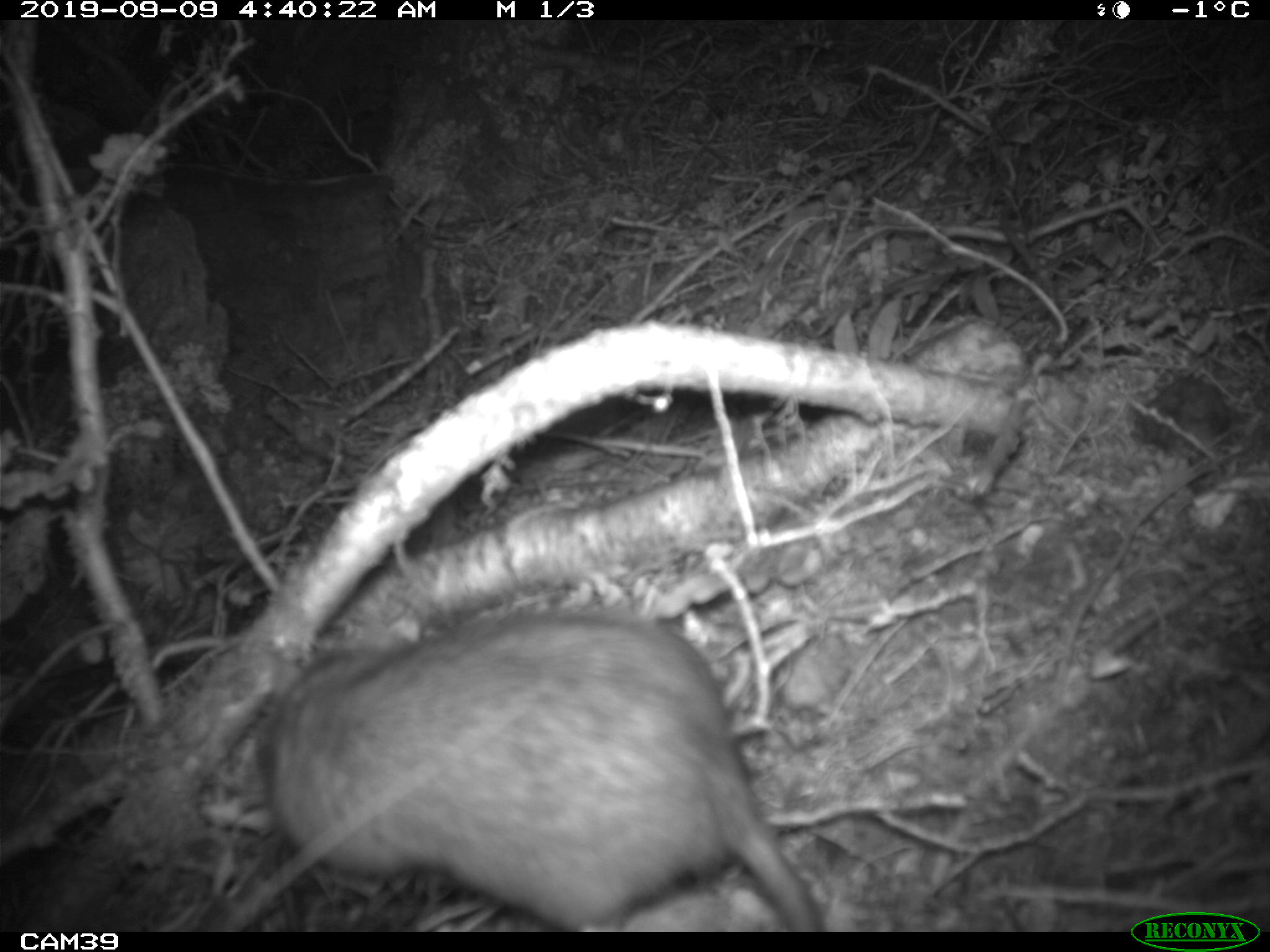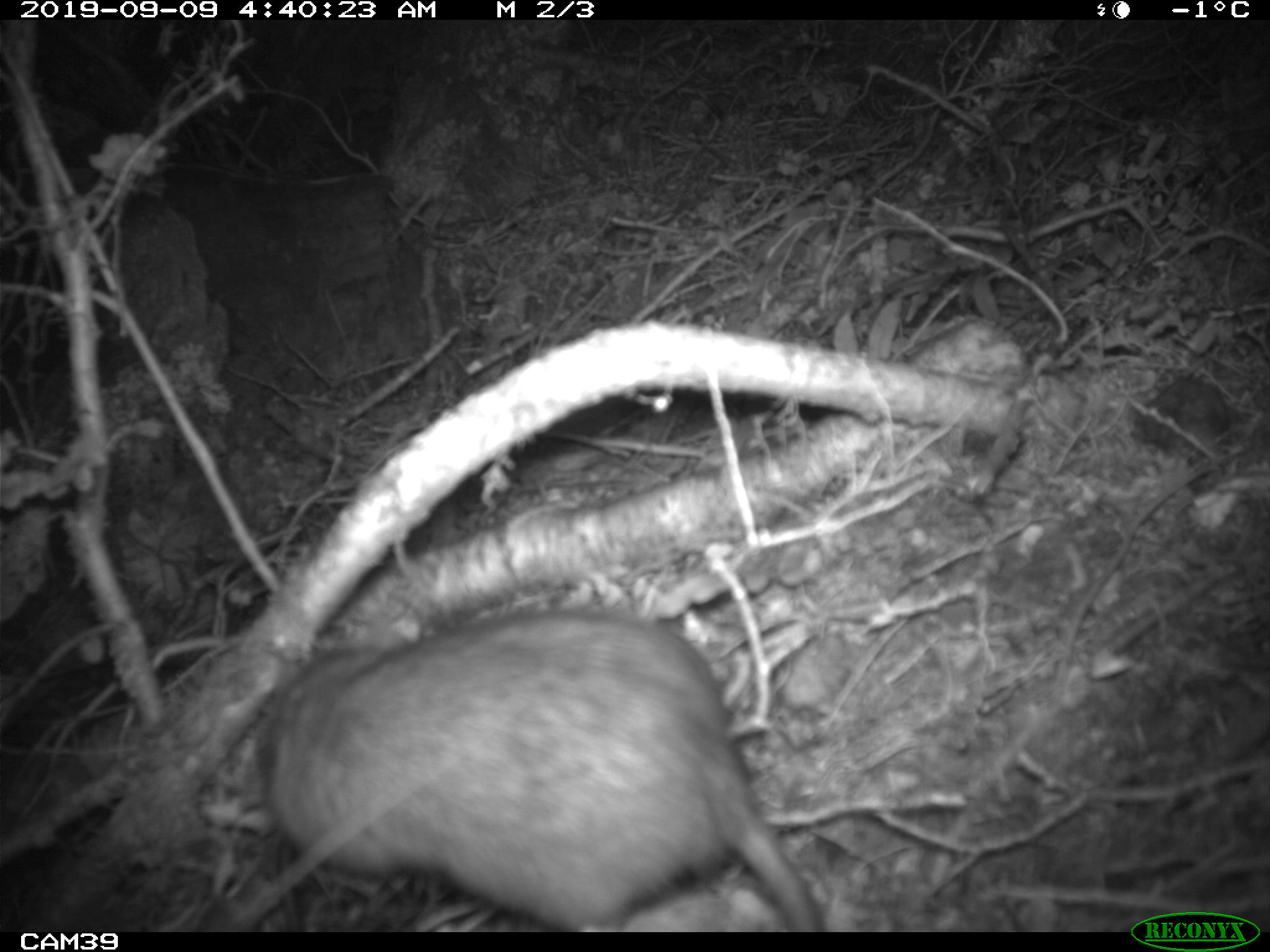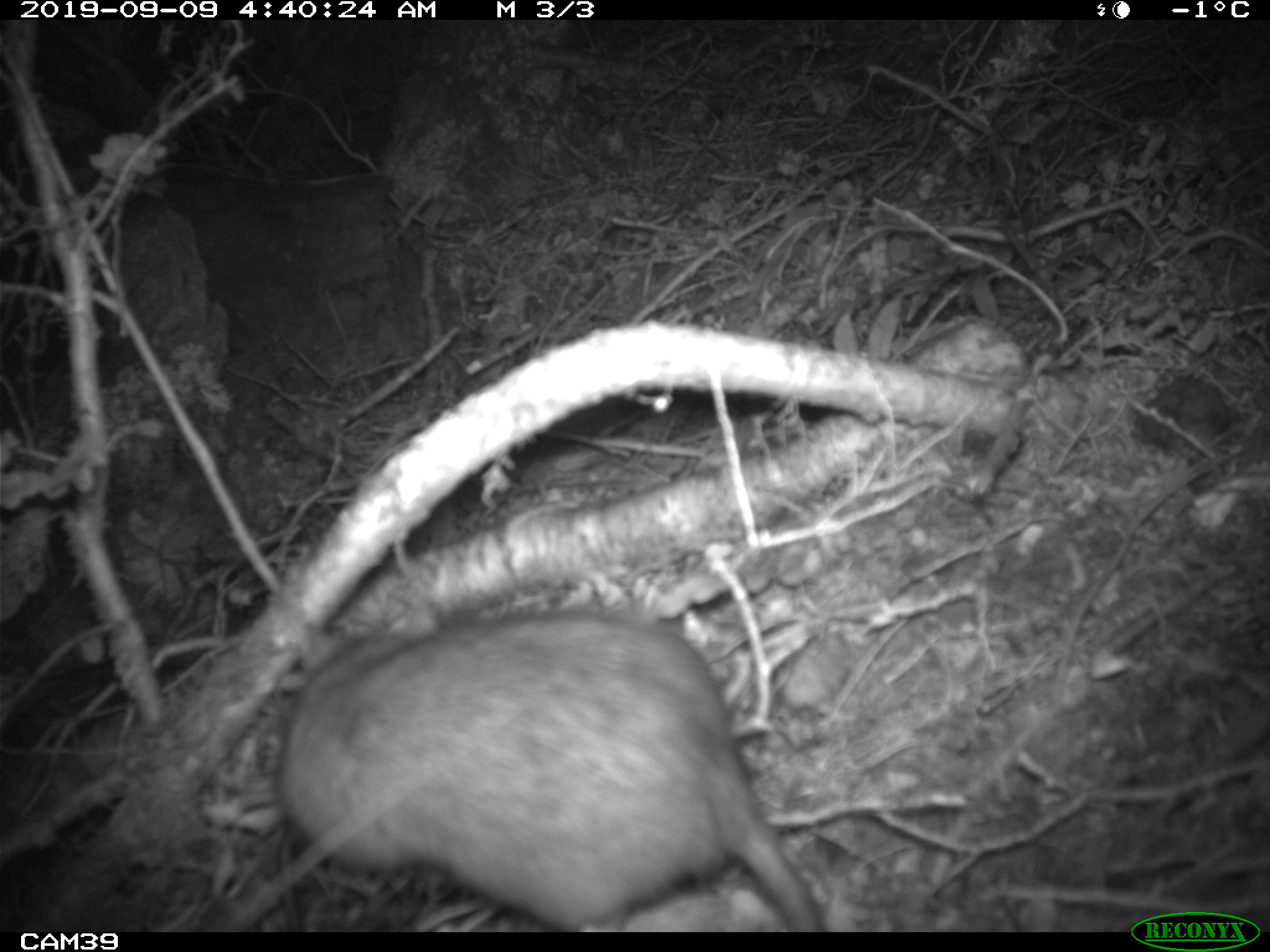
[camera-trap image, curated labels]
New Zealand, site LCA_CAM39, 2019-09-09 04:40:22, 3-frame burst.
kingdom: Animalia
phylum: Chordata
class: Mammalia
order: Rodentia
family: Muridae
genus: Rattus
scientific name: Rattus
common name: rat